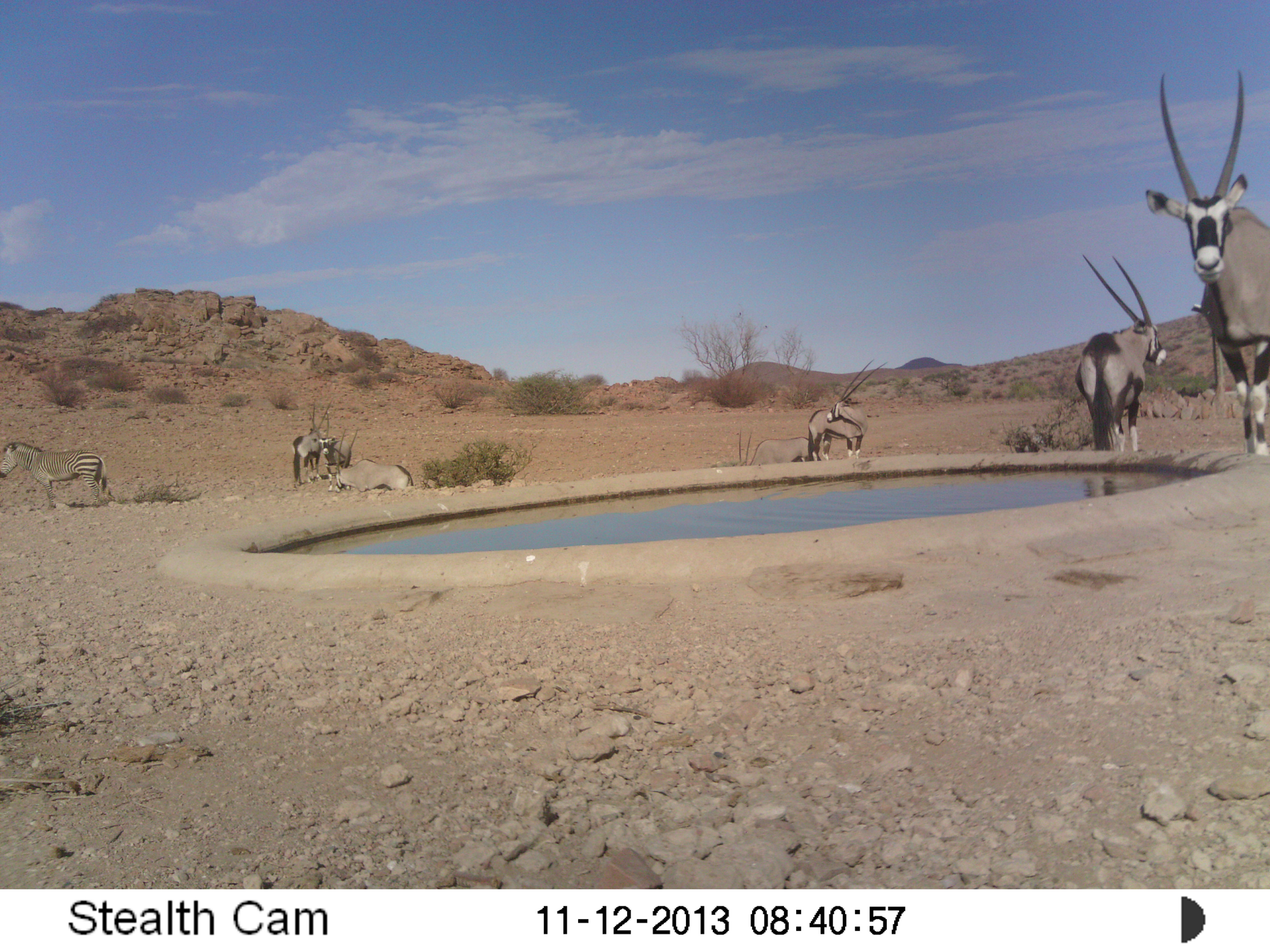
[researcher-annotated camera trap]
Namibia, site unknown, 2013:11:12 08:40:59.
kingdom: Animalia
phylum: Chordata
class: Mammalia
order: Artiodactyla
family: Bovidae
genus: Oryx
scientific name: Oryx gazella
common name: gemsbok